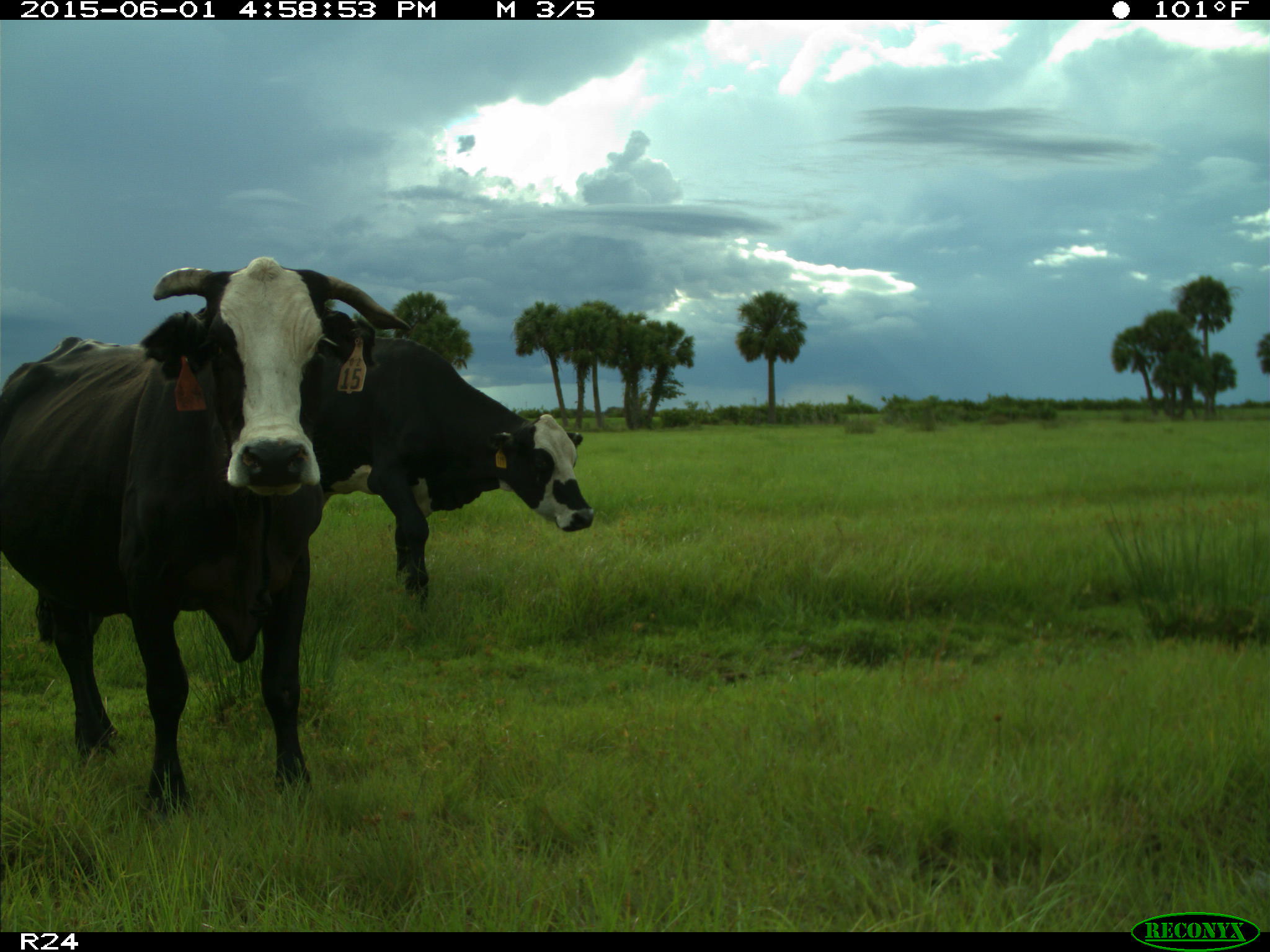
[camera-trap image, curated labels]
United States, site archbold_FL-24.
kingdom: Animalia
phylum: Chordata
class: Mammalia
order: Artiodactyla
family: Bovidae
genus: Bos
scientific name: Bos taurus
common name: domestic cow